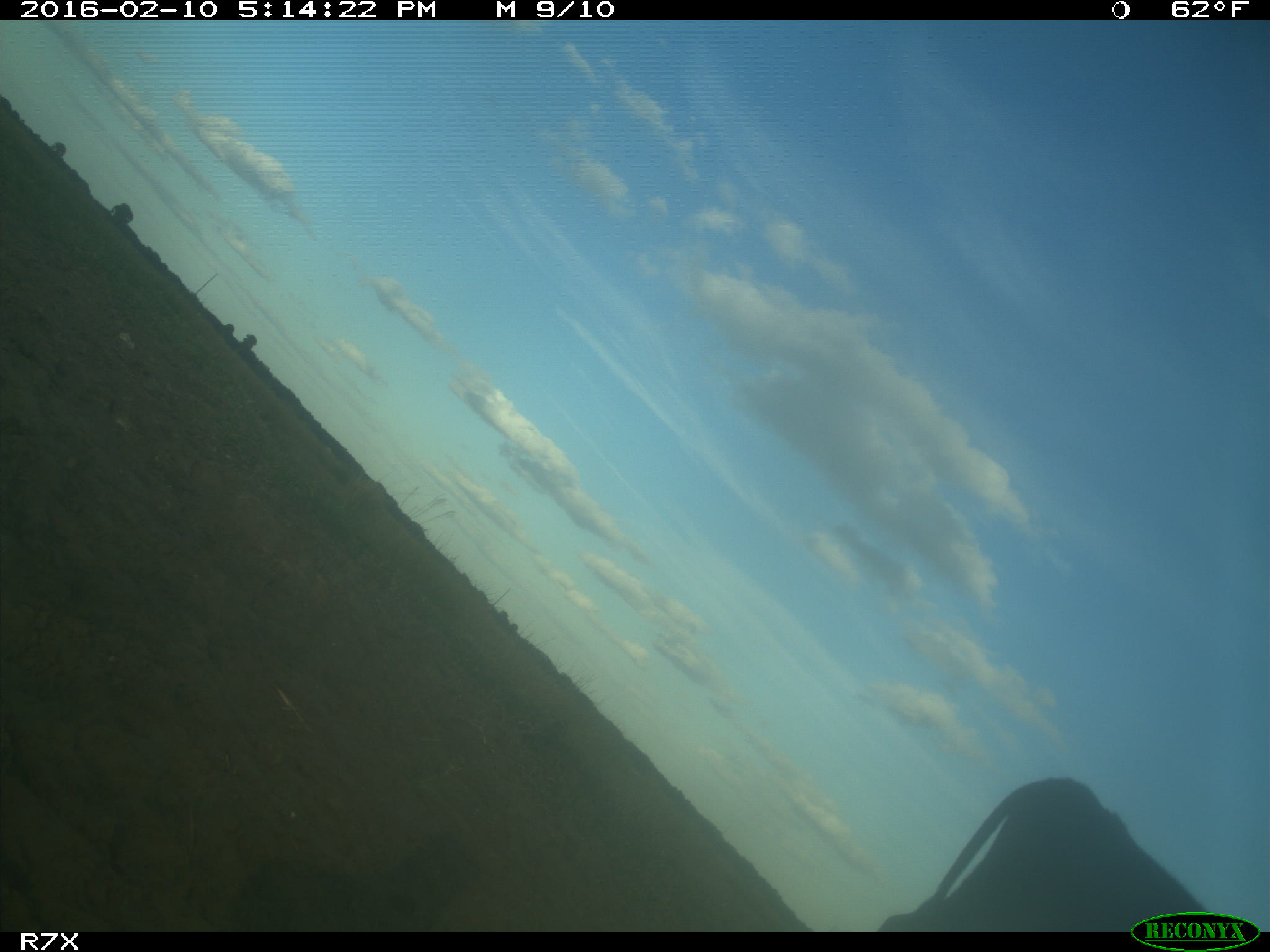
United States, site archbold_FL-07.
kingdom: Animalia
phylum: Chordata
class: Mammalia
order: Artiodactyla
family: Bovidae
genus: Bos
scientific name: Bos taurus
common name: domestic cow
Bos taurus (domestic cow).